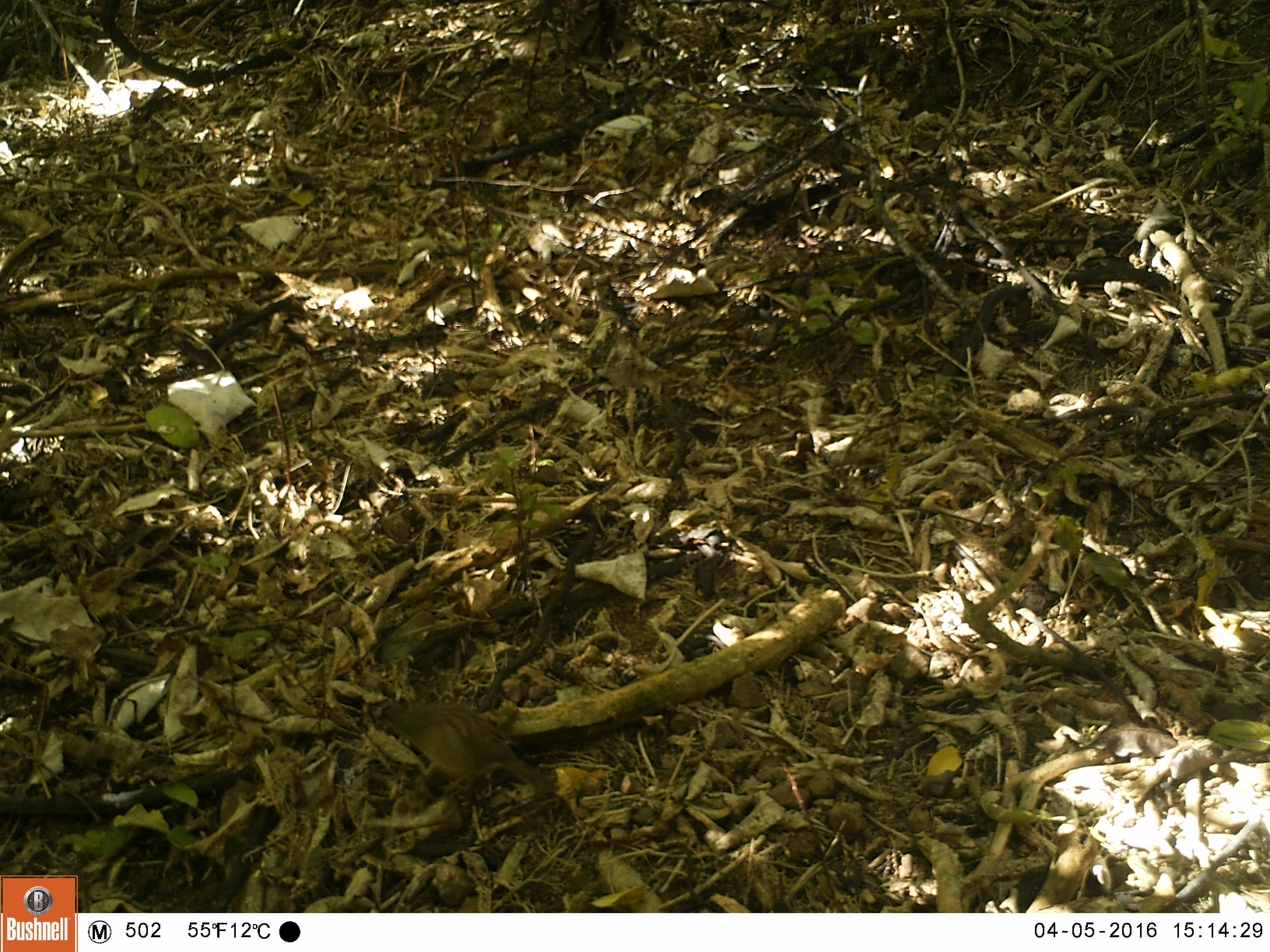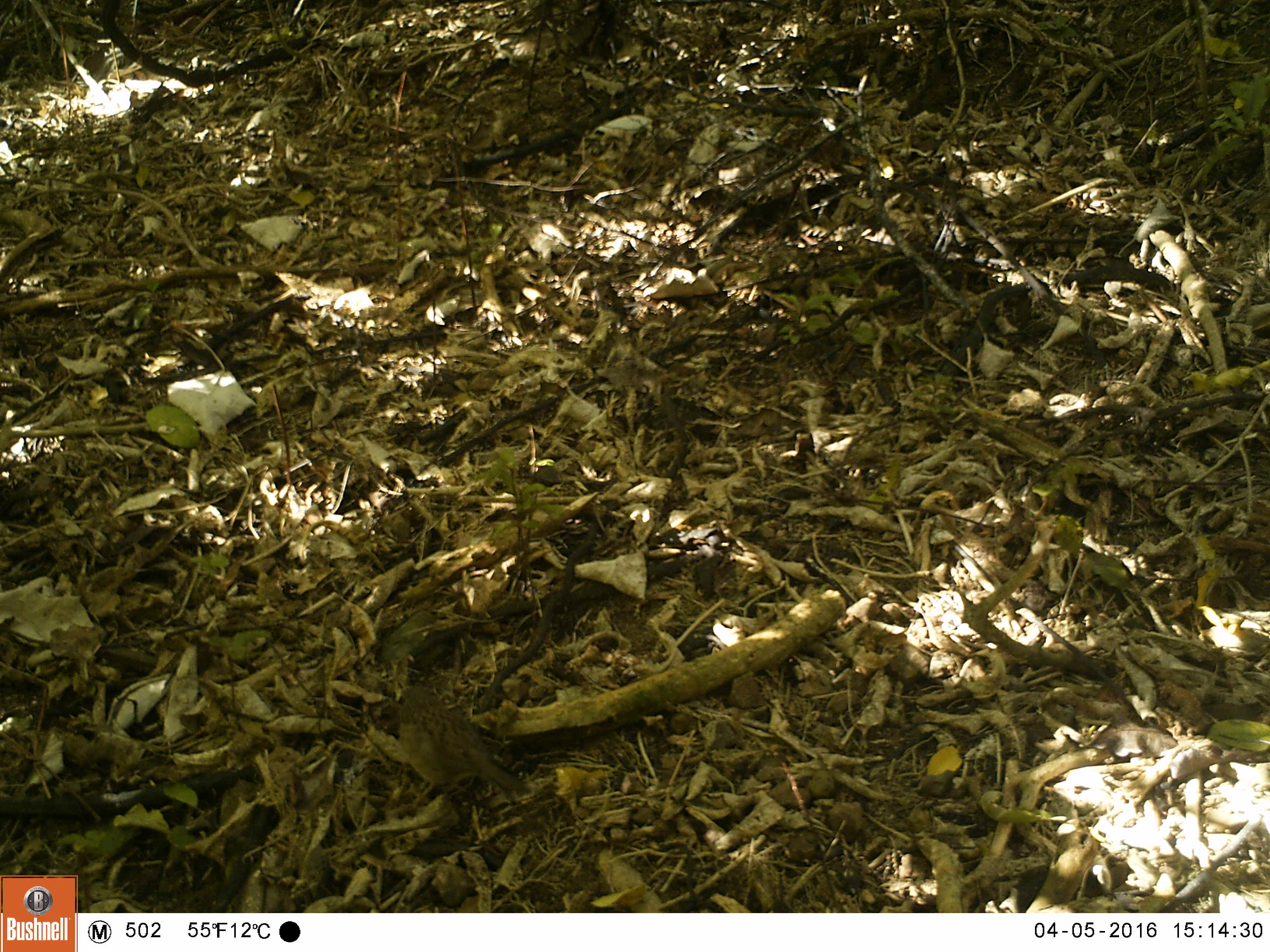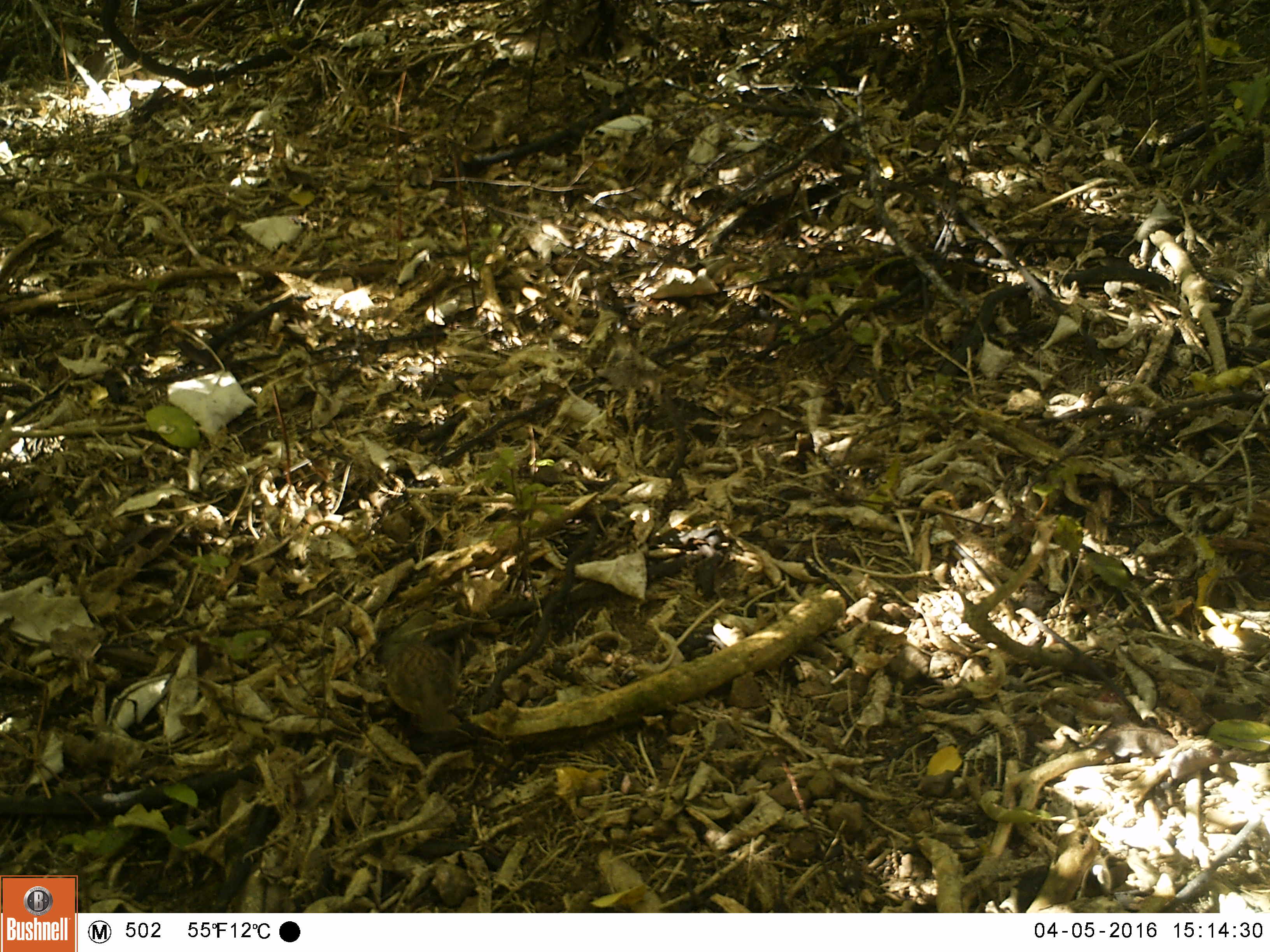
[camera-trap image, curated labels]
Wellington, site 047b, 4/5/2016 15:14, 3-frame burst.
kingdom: Animalia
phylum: Chordata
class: Aves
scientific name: Aves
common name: bird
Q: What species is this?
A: Bird (Aves).